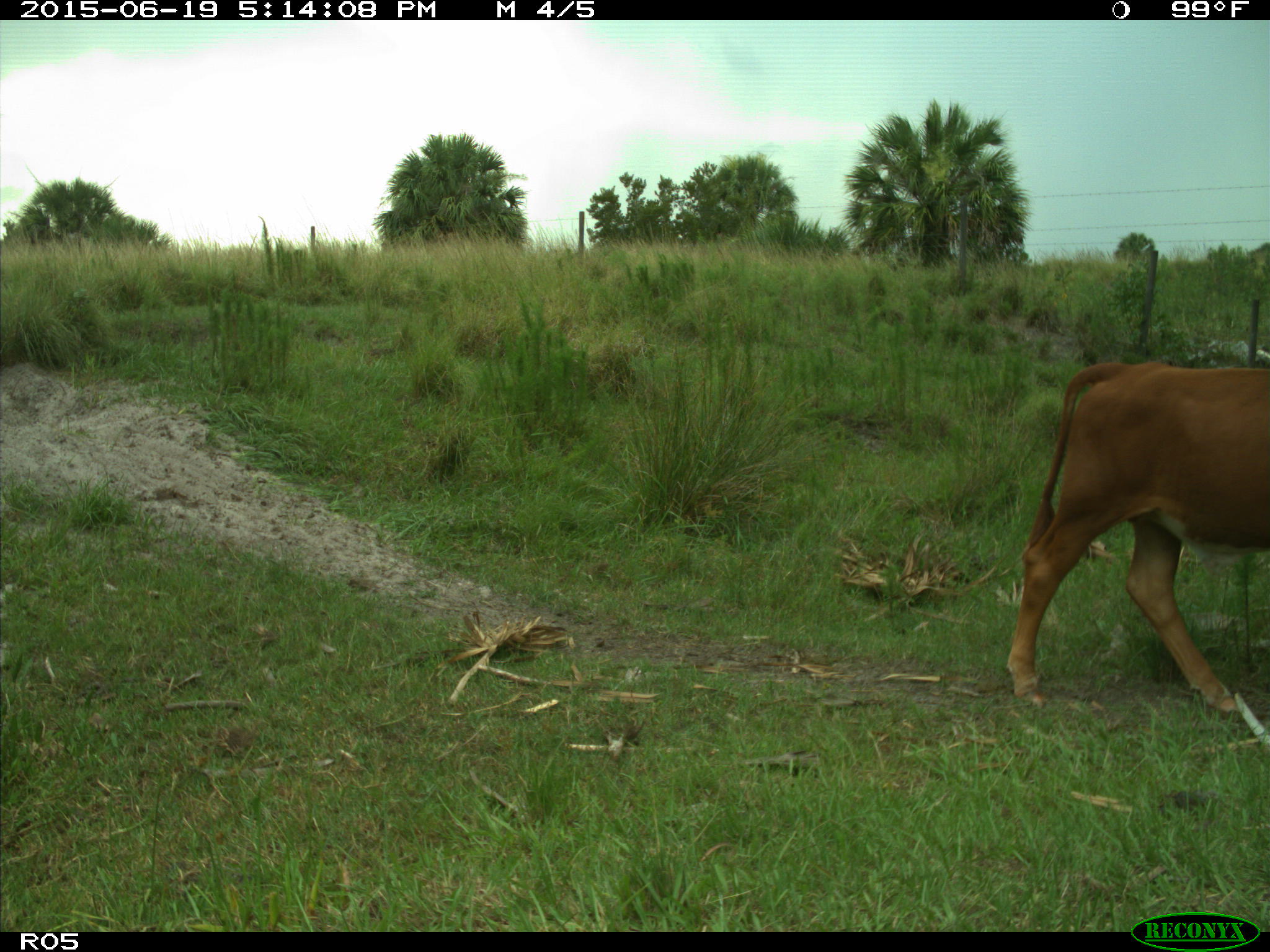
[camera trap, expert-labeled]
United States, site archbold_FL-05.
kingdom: Animalia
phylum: Chordata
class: Mammalia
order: Artiodactyla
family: Bovidae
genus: Bos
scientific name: Bos taurus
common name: domestic cow